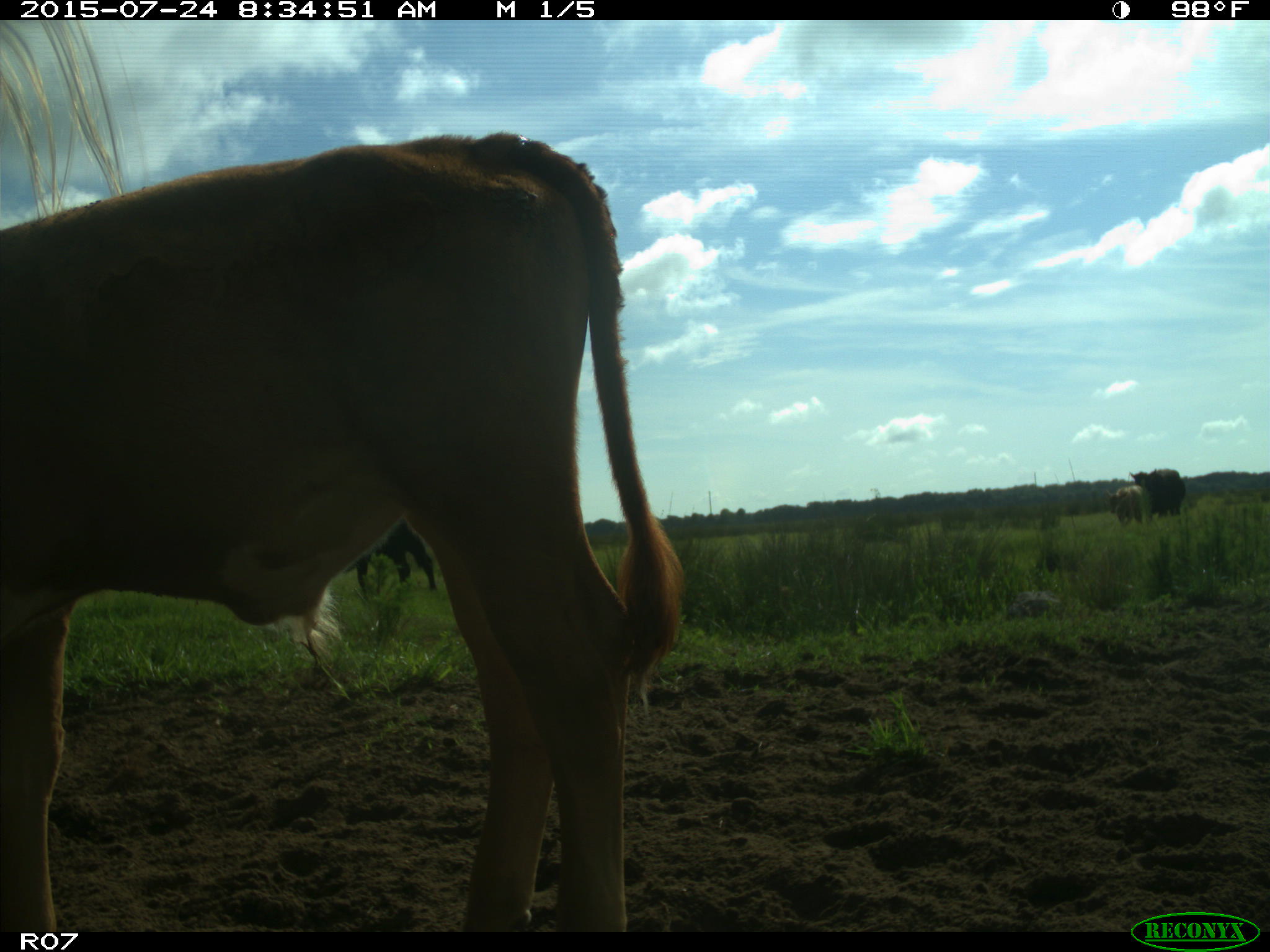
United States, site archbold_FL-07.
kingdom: Animalia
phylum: Chordata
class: Mammalia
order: Artiodactyla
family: Bovidae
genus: Bos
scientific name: Bos taurus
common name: domestic cow